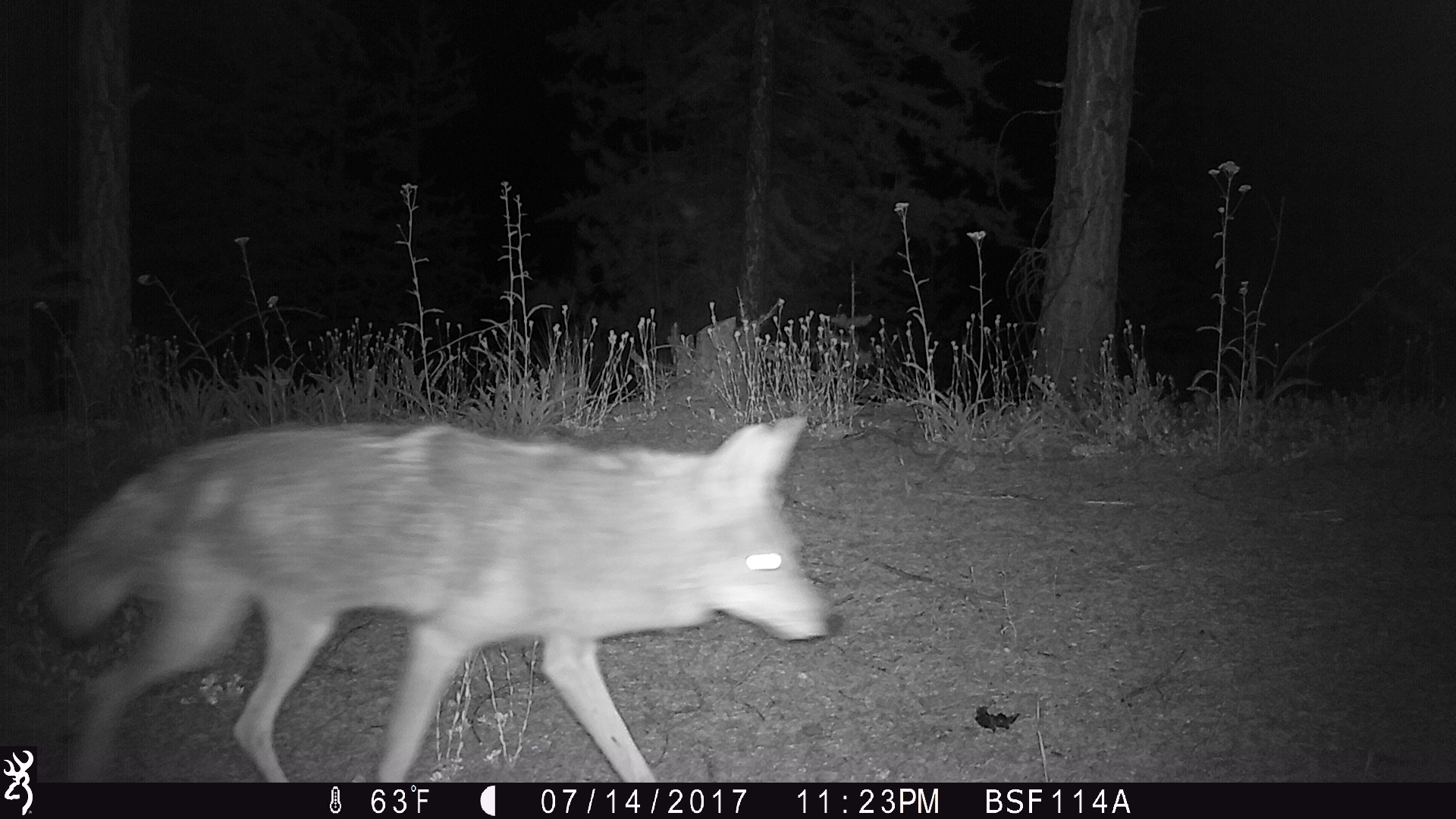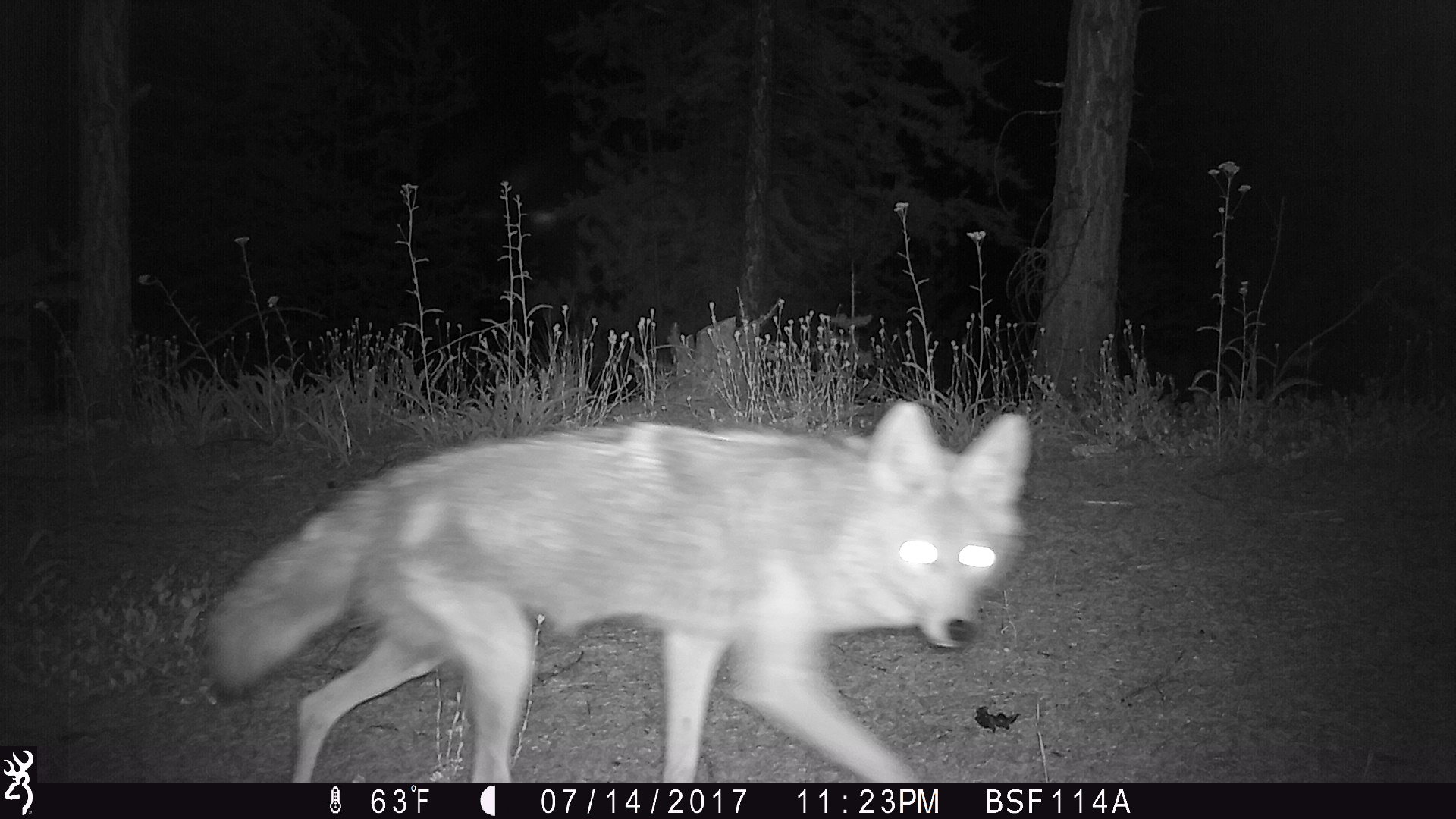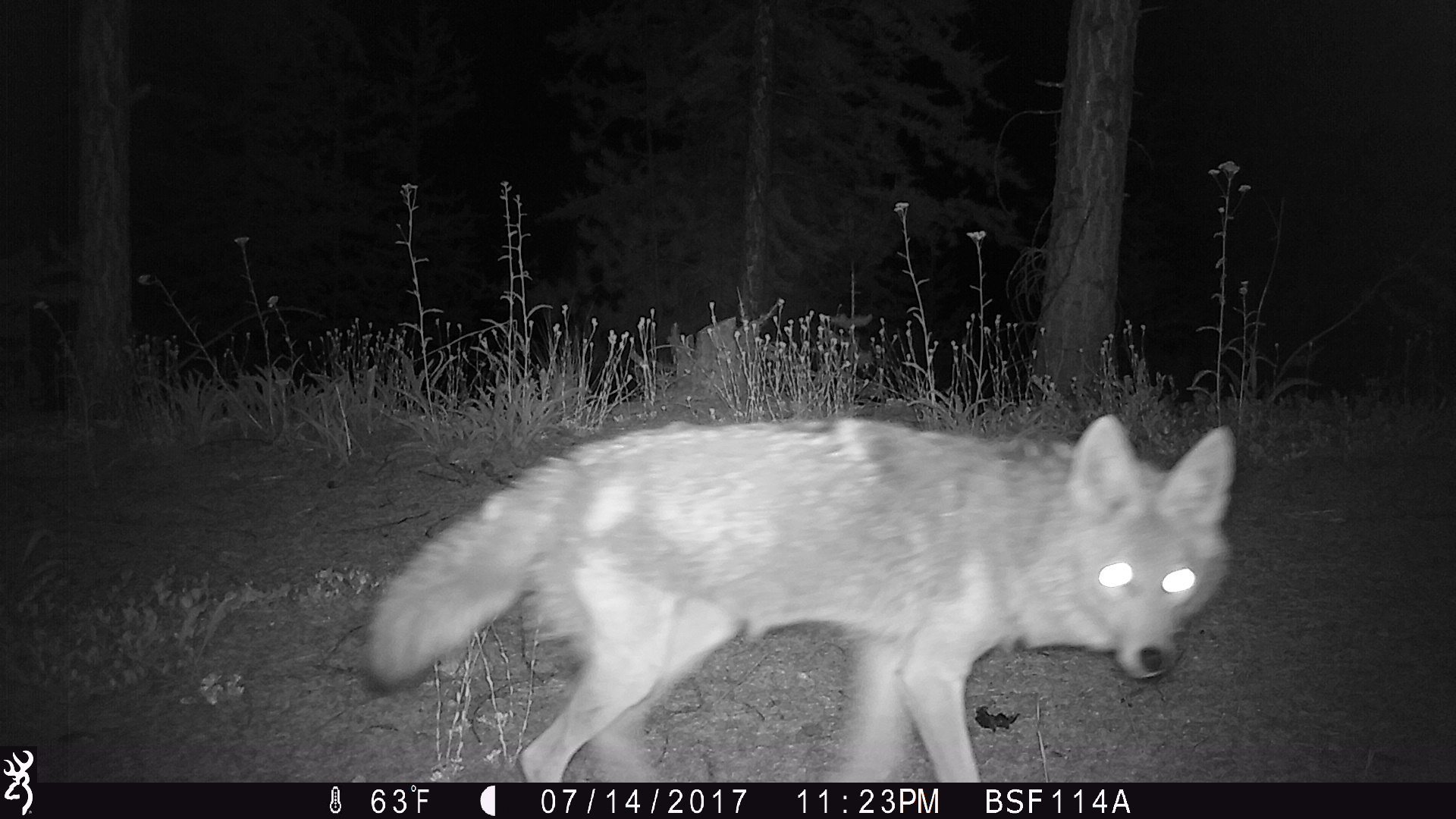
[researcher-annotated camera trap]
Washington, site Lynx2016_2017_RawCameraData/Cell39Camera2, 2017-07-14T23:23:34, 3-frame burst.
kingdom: Animalia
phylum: Chordata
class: Mammalia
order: Carnivora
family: Canidae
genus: Canis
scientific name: Canis latrans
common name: coyote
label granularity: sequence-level